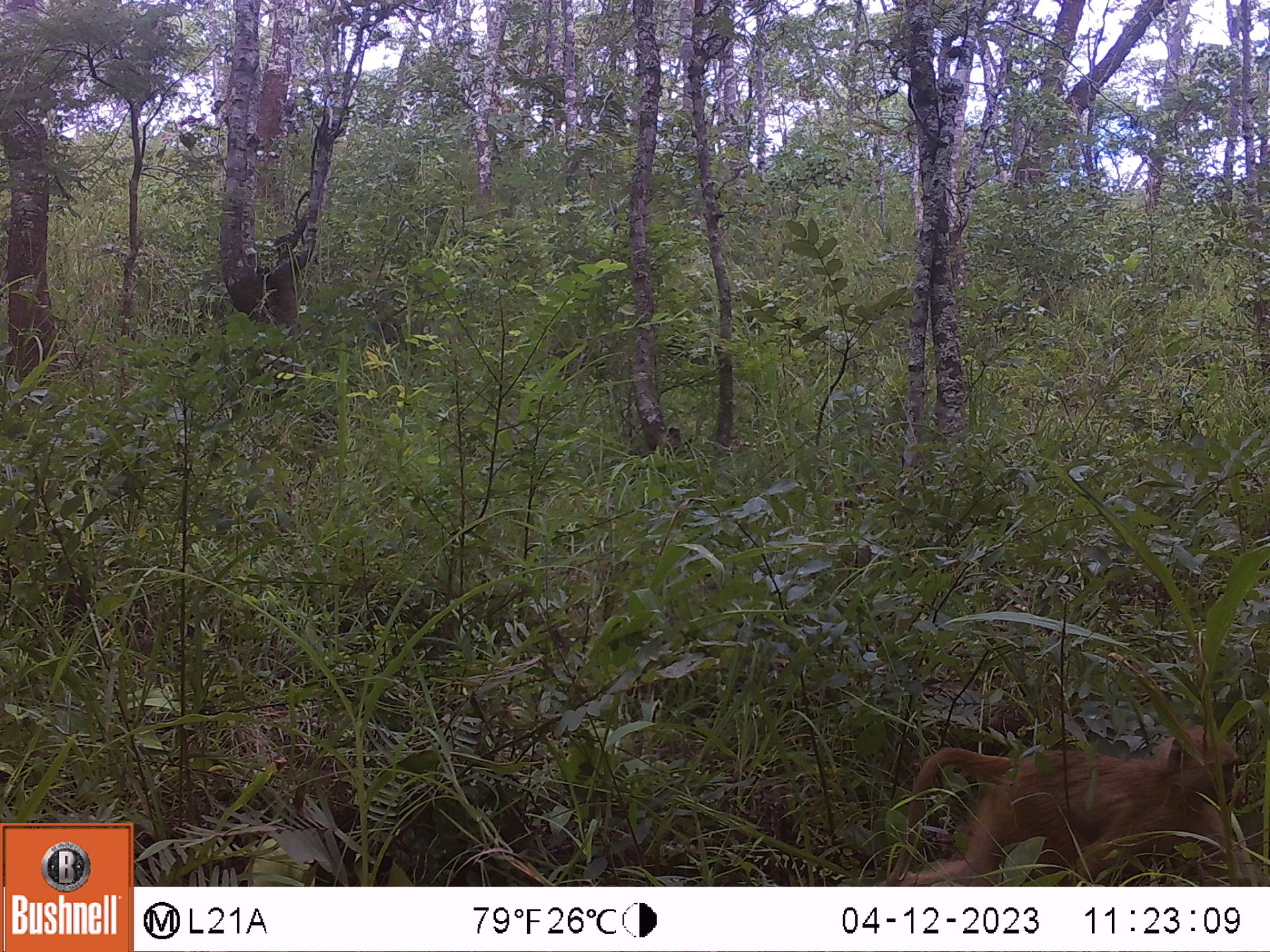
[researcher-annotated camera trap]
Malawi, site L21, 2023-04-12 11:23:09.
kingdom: Animalia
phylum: Chordata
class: Mammalia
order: Primates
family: Cercopithecidae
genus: Papio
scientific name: Papio cynocephalus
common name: yellow baboon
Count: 1.